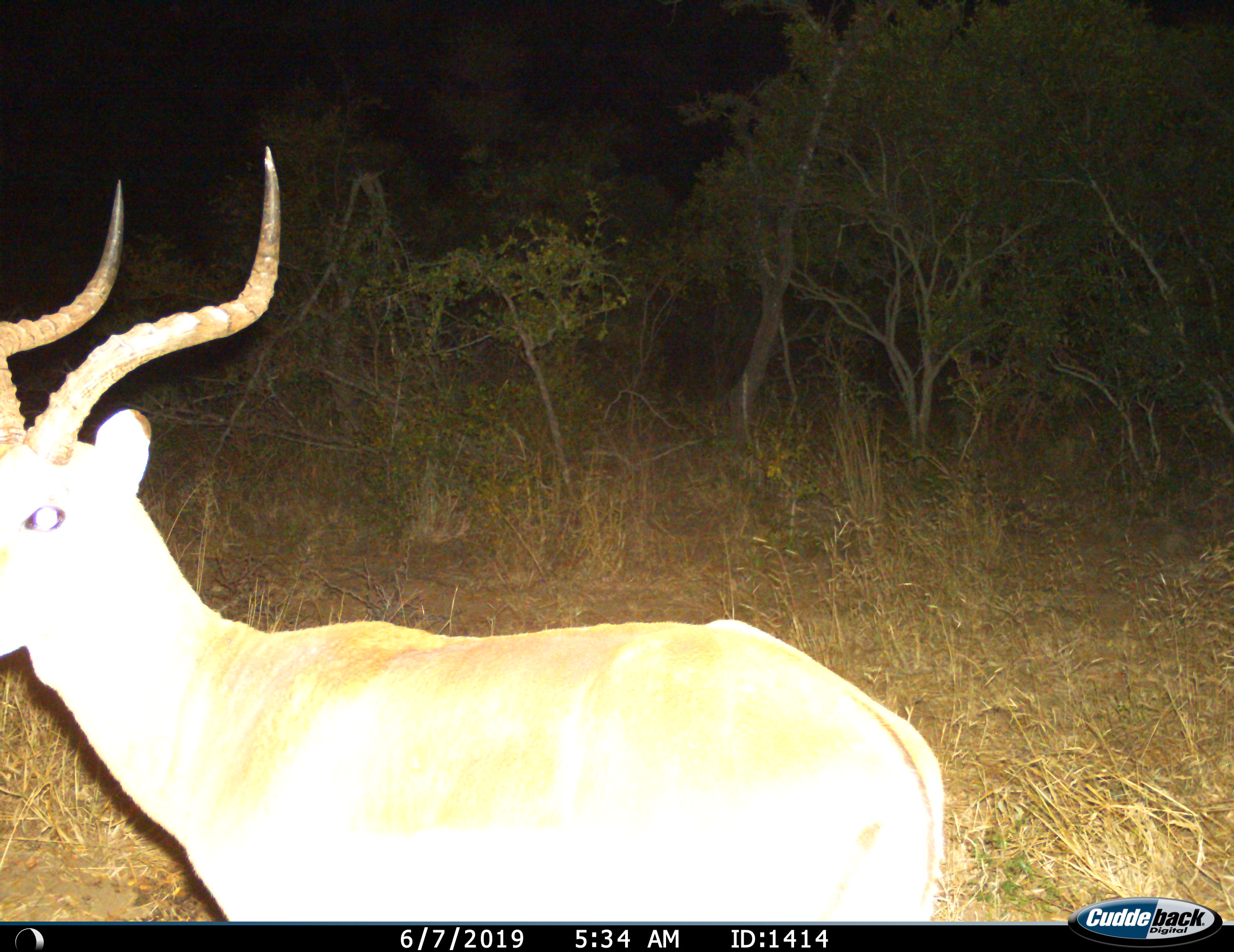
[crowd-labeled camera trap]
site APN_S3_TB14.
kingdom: Animalia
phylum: Chordata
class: Mammalia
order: Artiodactyla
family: Bovidae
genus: Aepyceros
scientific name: Aepyceros melampus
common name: impala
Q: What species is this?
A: Impala (Aepyceros melampus).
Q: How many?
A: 1.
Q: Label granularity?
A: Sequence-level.